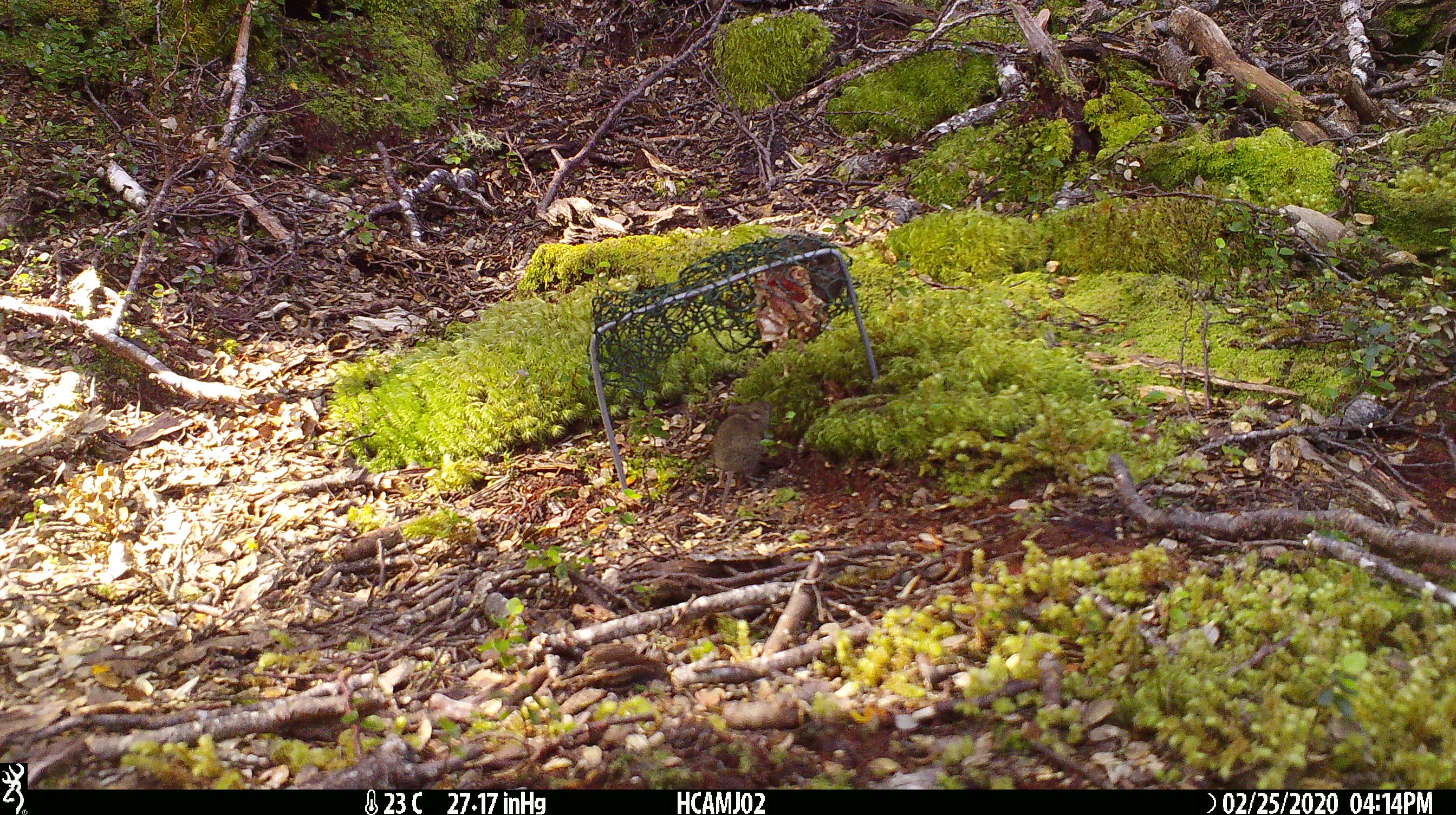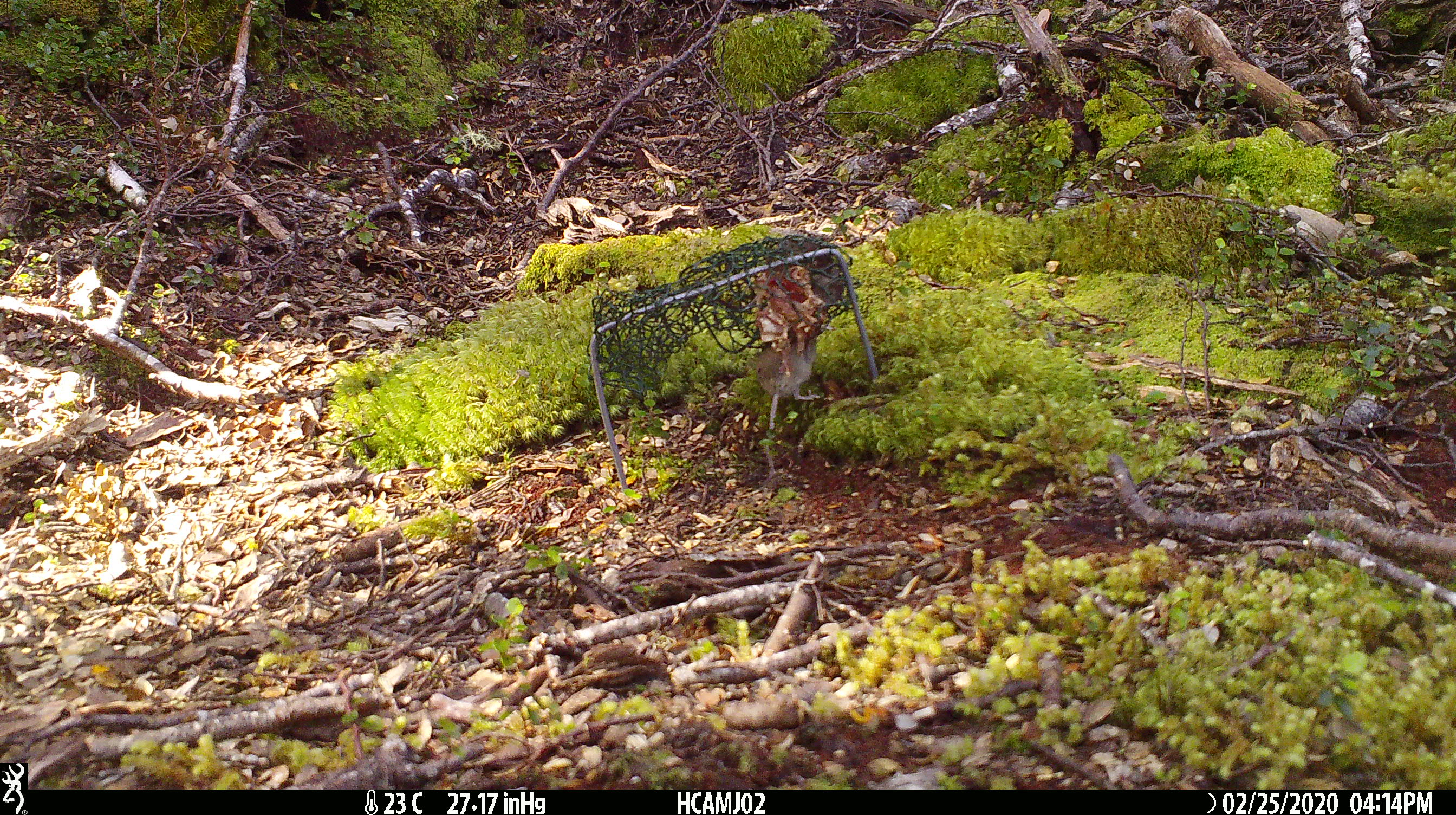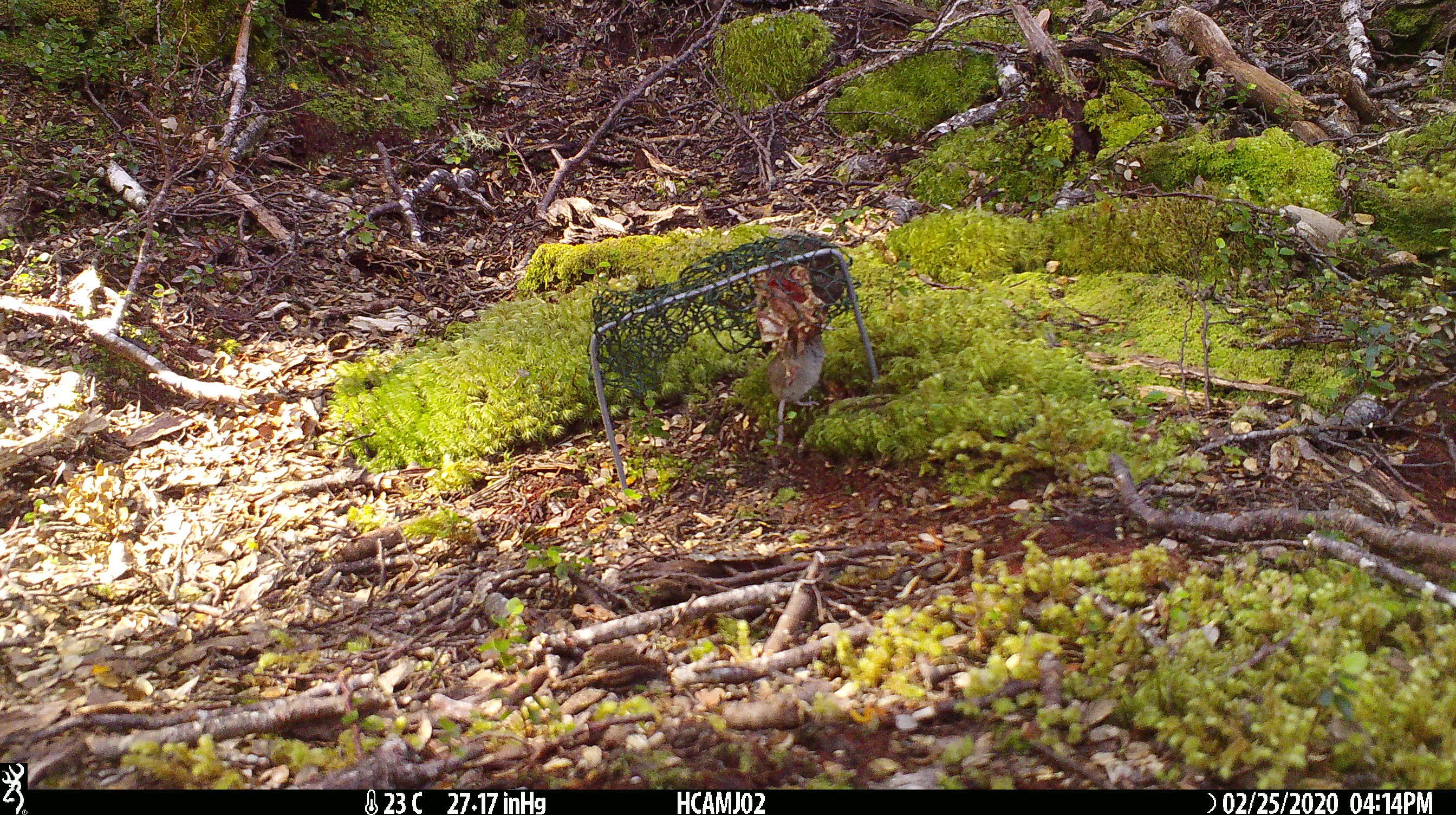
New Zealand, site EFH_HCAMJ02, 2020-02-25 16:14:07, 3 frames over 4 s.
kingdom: Animalia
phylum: Chordata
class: Mammalia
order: Rodentia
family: Muridae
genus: Mus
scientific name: Mus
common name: mouse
Mouse (Mus).